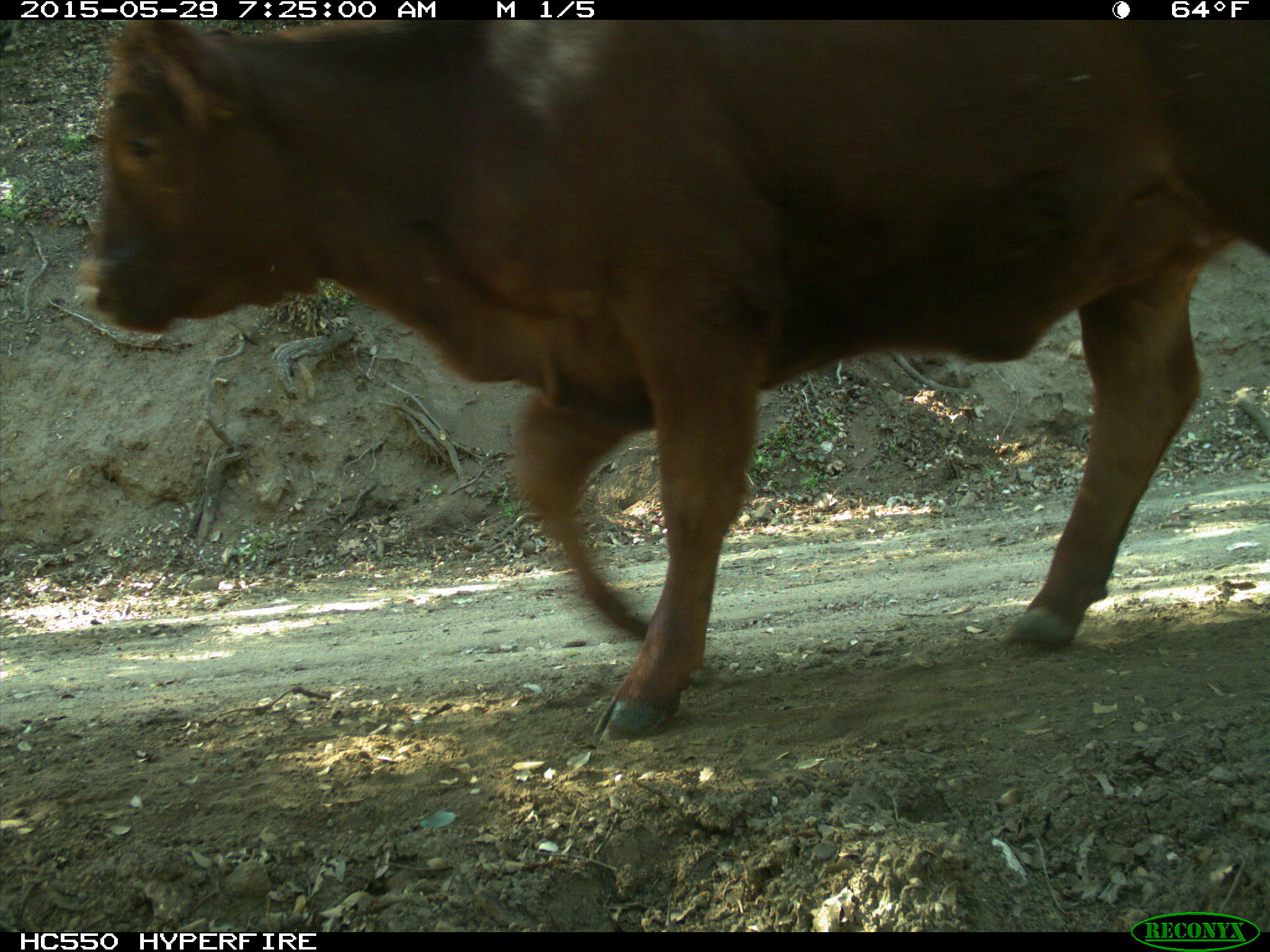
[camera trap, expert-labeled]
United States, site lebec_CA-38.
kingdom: Animalia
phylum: Chordata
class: Mammalia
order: Artiodactyla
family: Bovidae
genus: Bos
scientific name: Bos taurus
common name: domestic cow